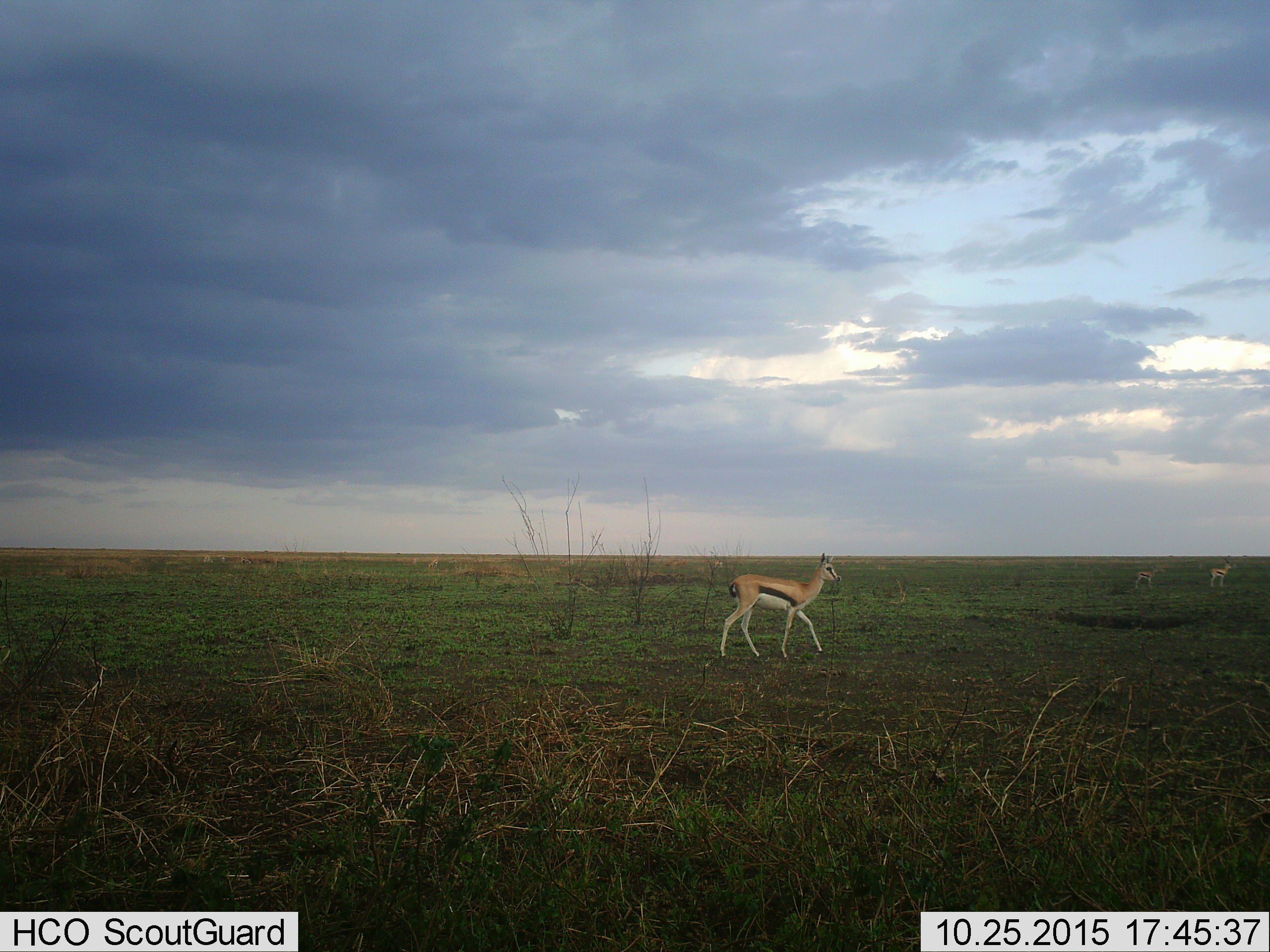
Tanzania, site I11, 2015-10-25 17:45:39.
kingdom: Animalia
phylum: Chordata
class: Mammalia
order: Artiodactyla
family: Bovidae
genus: Eudorcas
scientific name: Eudorcas thomsonii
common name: thomson's gazelle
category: gazellethomsons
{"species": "gazellethomsons (thomson's gazelle) (Eudorcas thomsonii)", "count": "3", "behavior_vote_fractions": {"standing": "89%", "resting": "0%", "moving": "44%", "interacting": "0%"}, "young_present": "22%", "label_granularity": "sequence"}